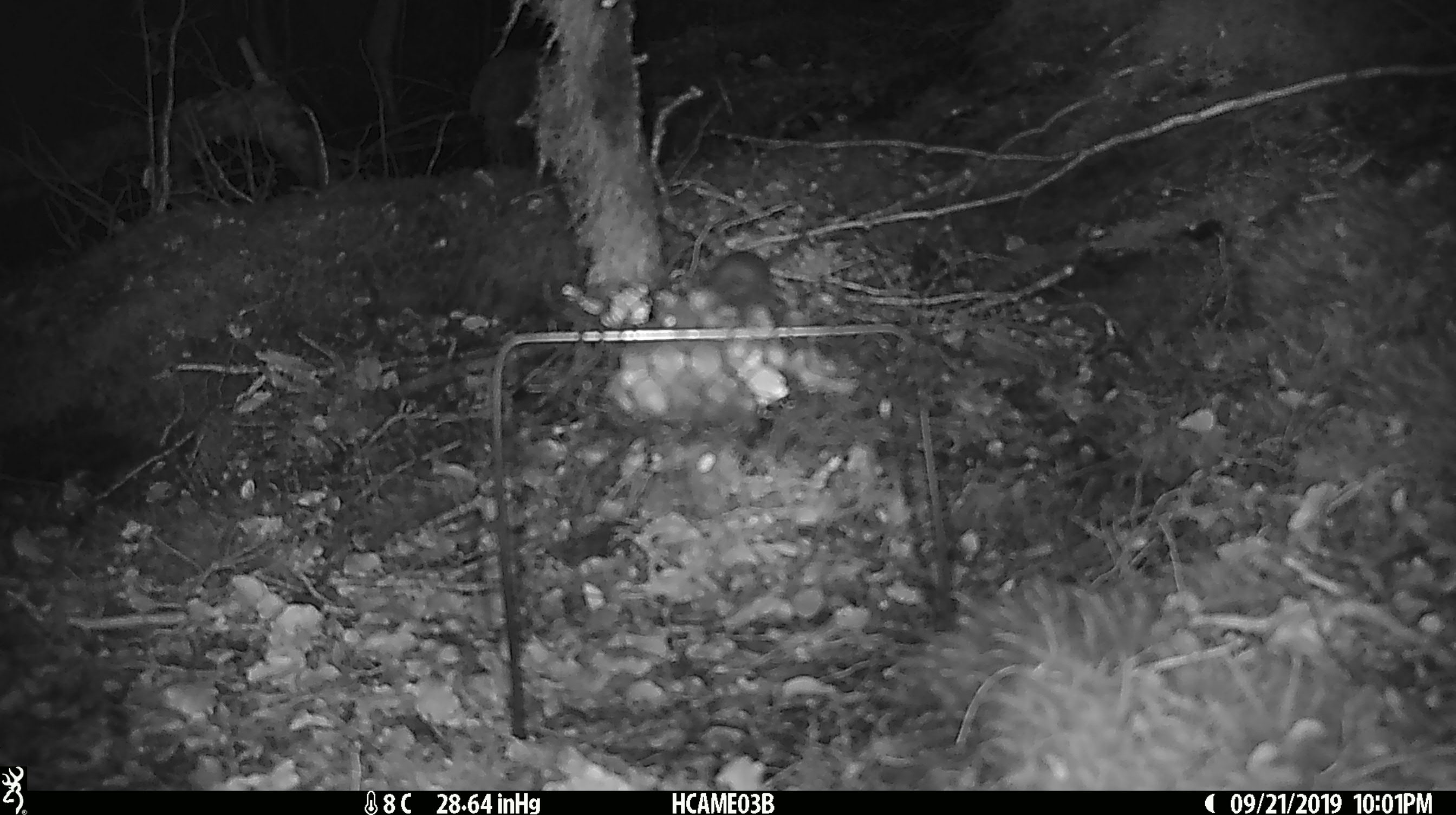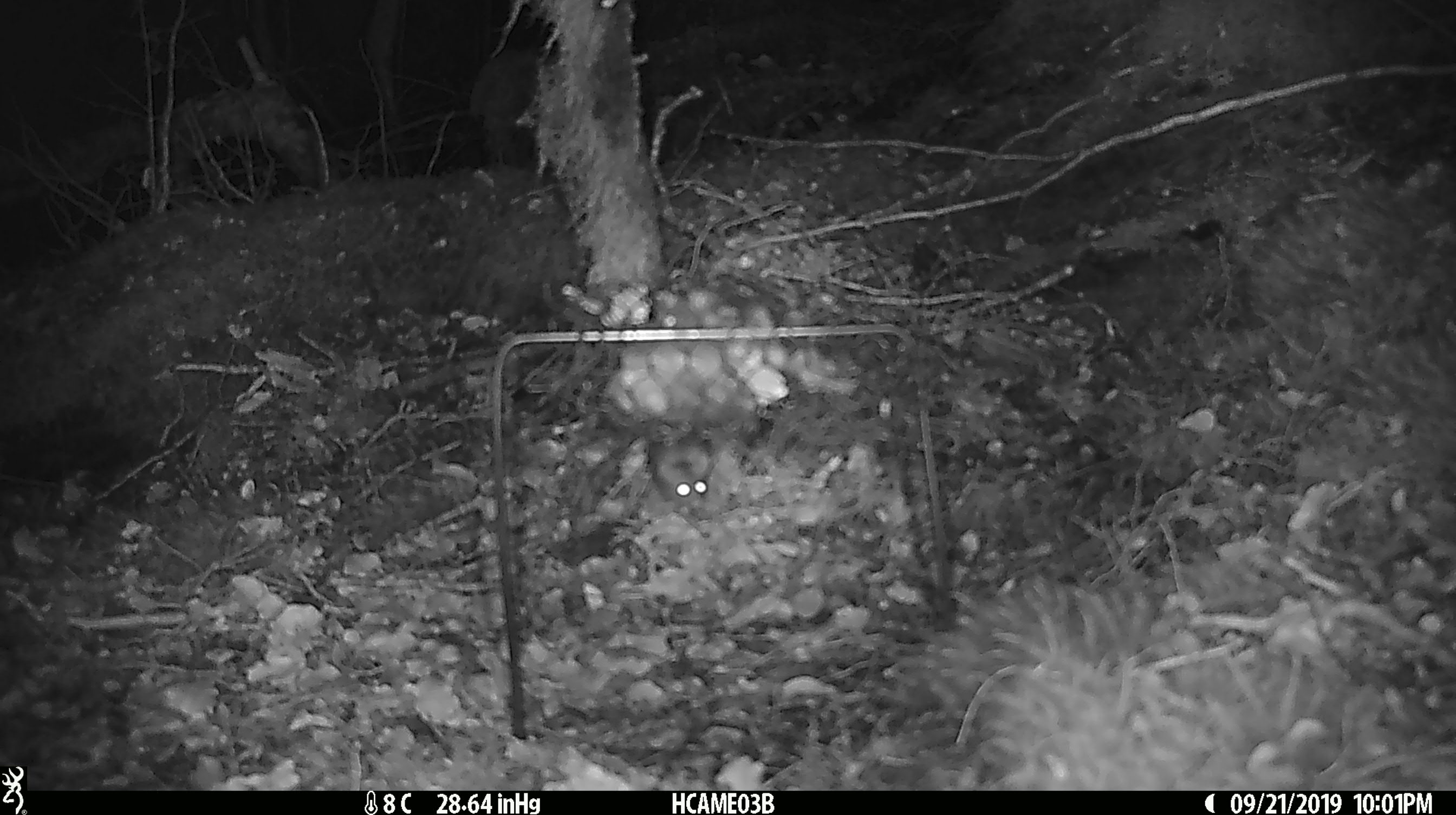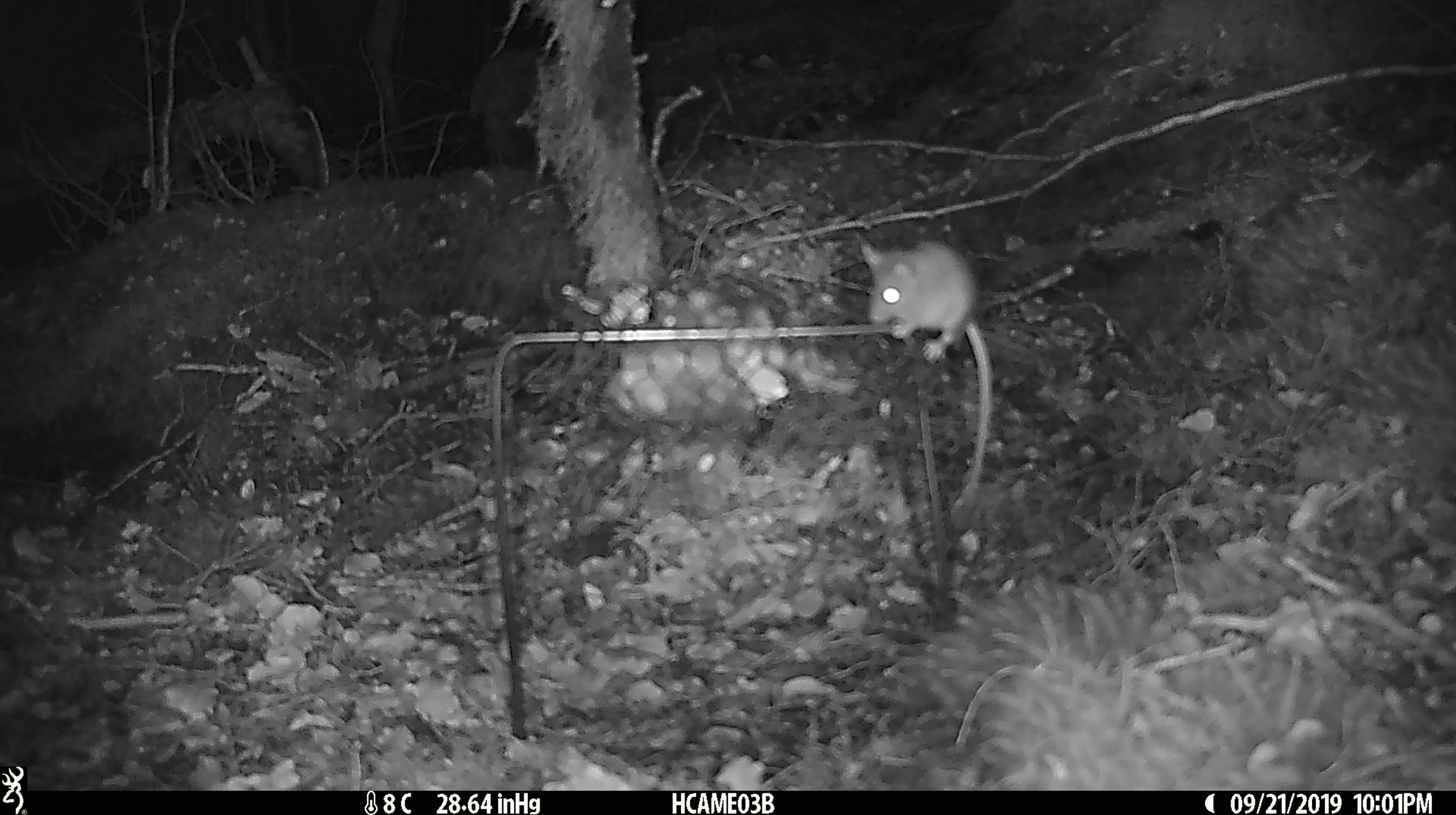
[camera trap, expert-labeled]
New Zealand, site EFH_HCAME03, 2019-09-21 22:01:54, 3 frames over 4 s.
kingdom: Animalia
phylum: Chordata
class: Mammalia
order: Rodentia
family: Muridae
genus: Mus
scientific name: Mus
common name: mouse